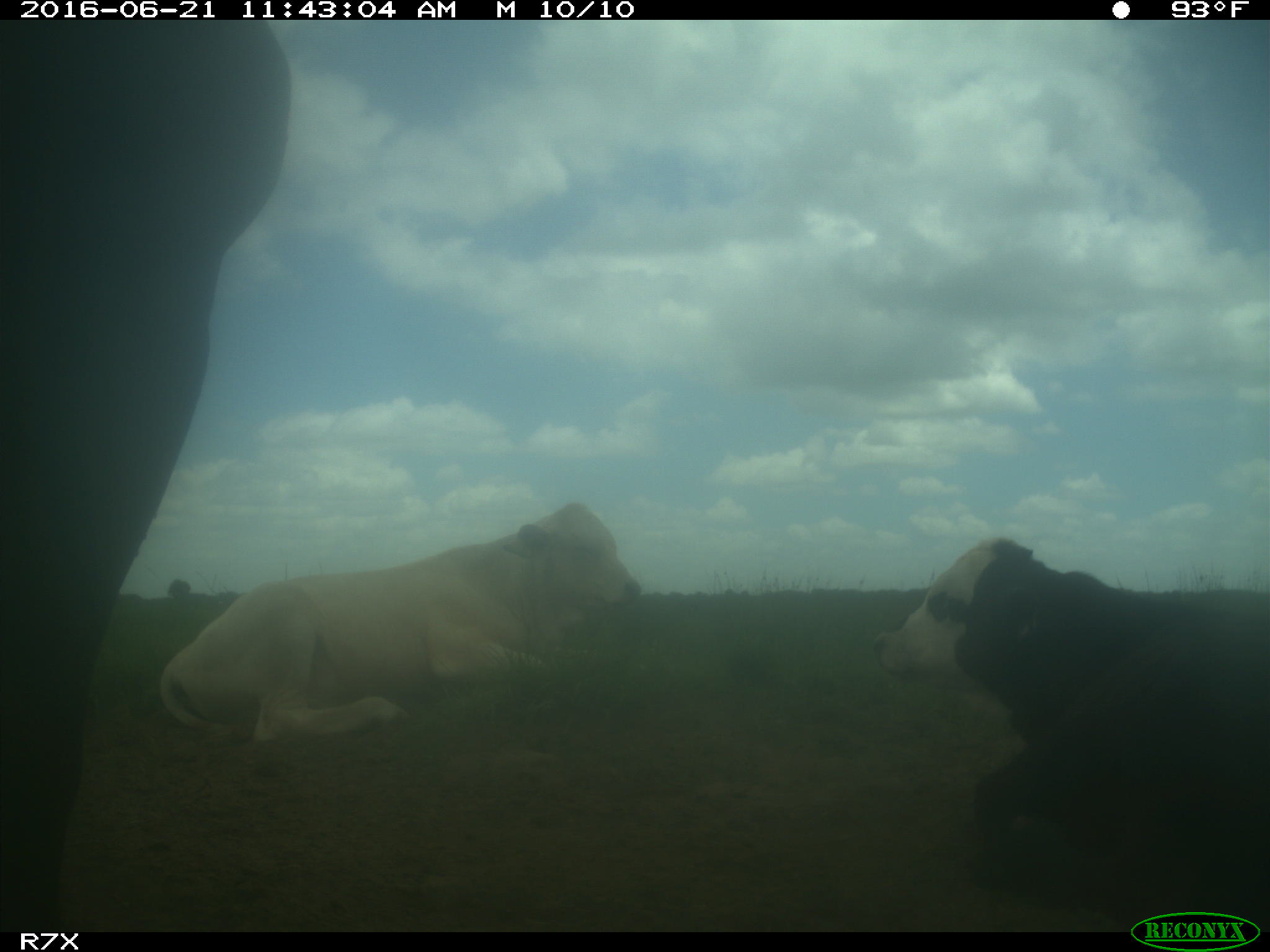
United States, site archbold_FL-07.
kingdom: Animalia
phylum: Chordata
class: Mammalia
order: Artiodactyla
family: Bovidae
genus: Bos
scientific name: Bos taurus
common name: domestic cow